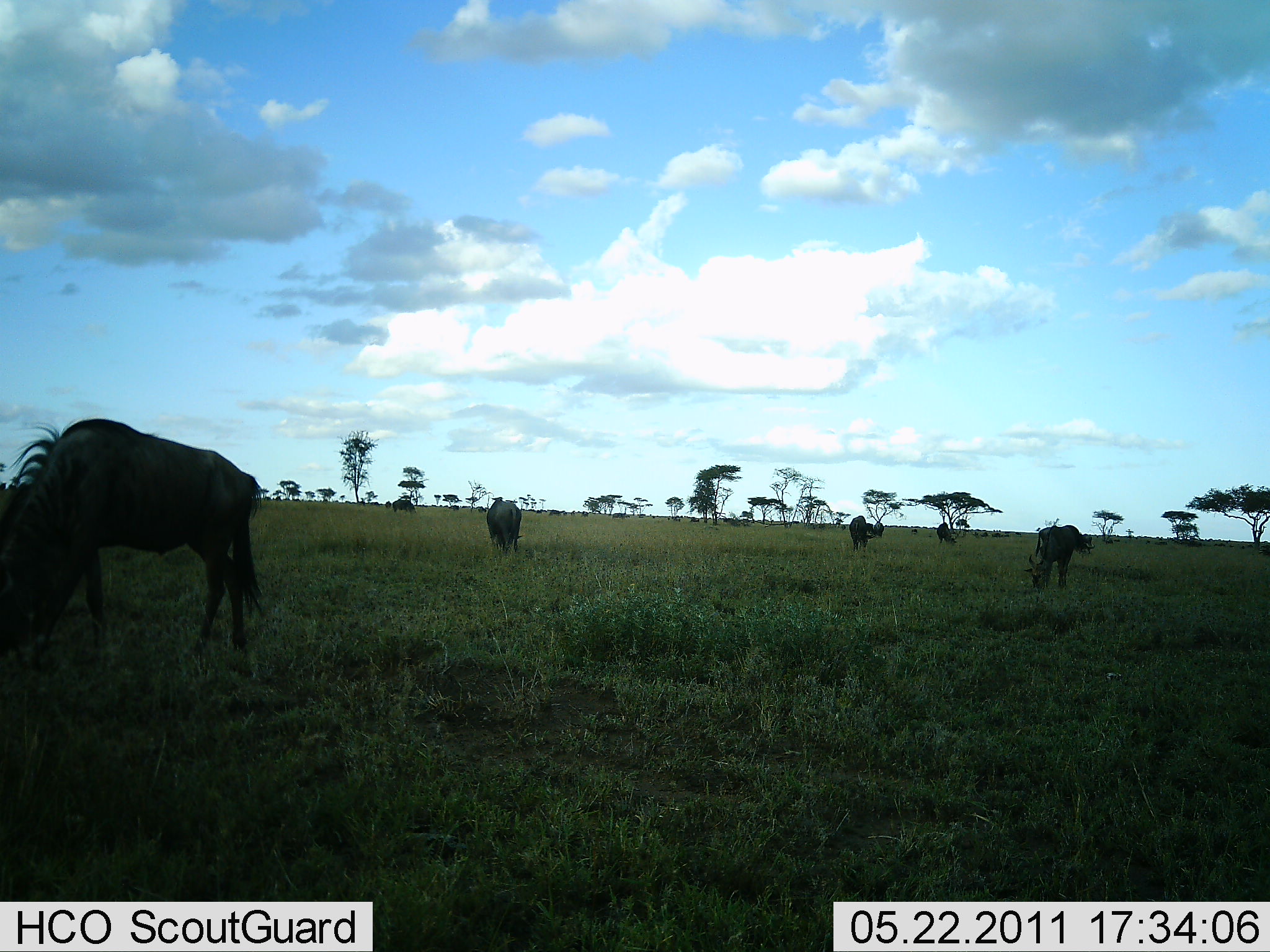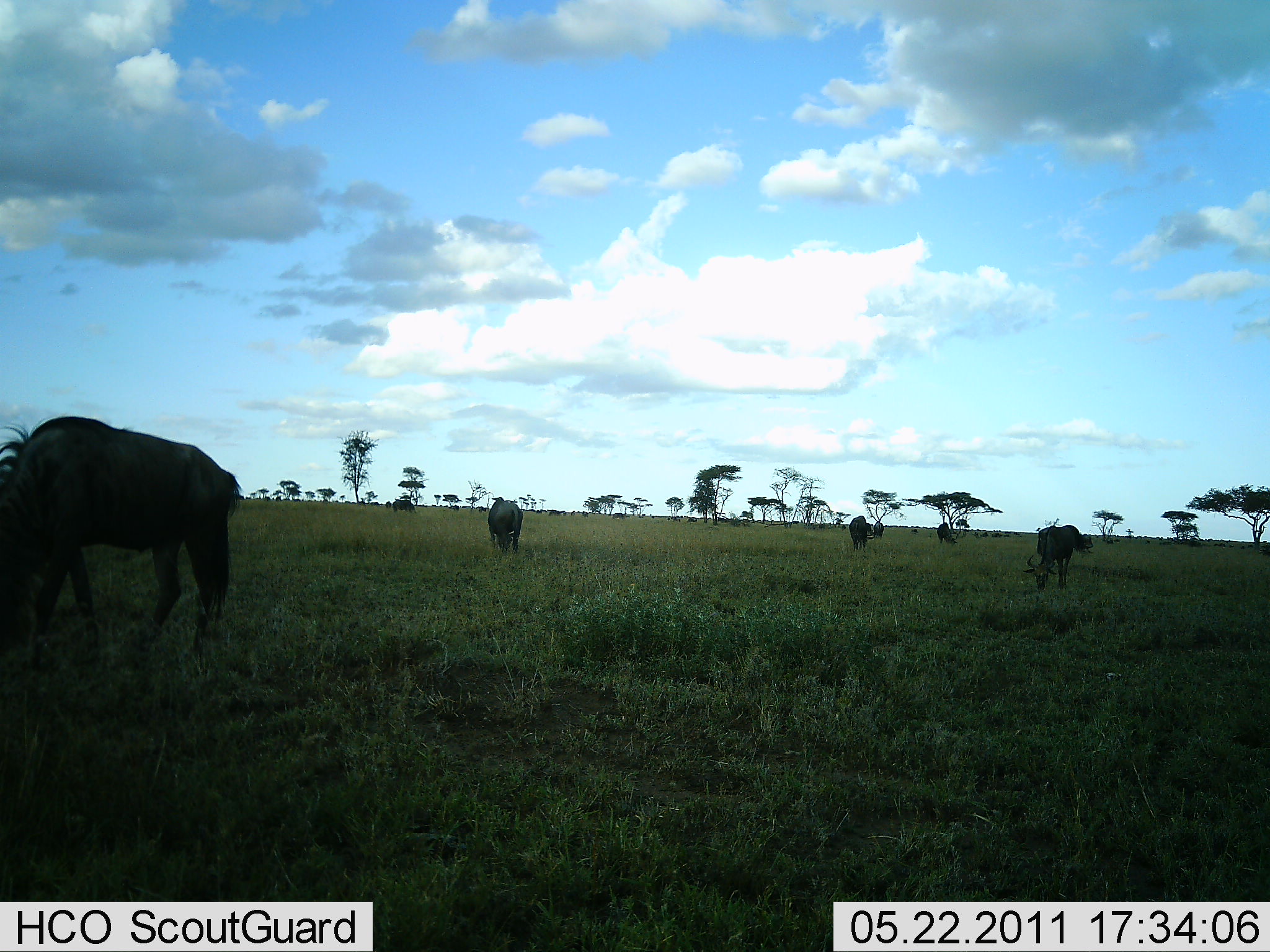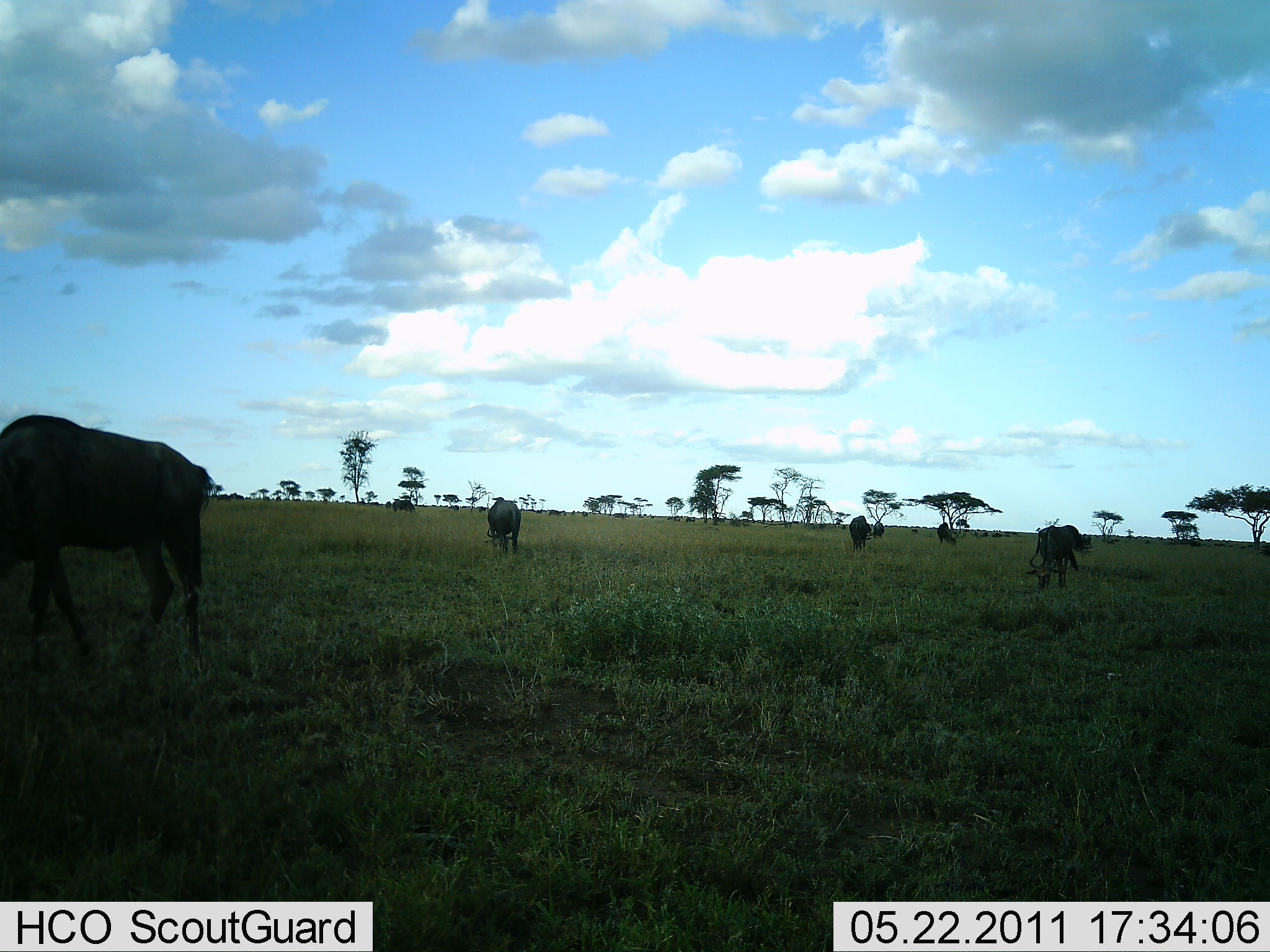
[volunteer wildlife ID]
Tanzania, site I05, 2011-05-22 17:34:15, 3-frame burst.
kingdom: Animalia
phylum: Chordata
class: Mammalia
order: Artiodactyla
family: Bovidae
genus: Connochaetes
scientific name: Connochaetes taurinus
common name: blue wildebeest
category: wildebeest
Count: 6.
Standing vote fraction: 50%.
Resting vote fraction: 8%.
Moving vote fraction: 17%.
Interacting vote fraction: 0%.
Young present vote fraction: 0%.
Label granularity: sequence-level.